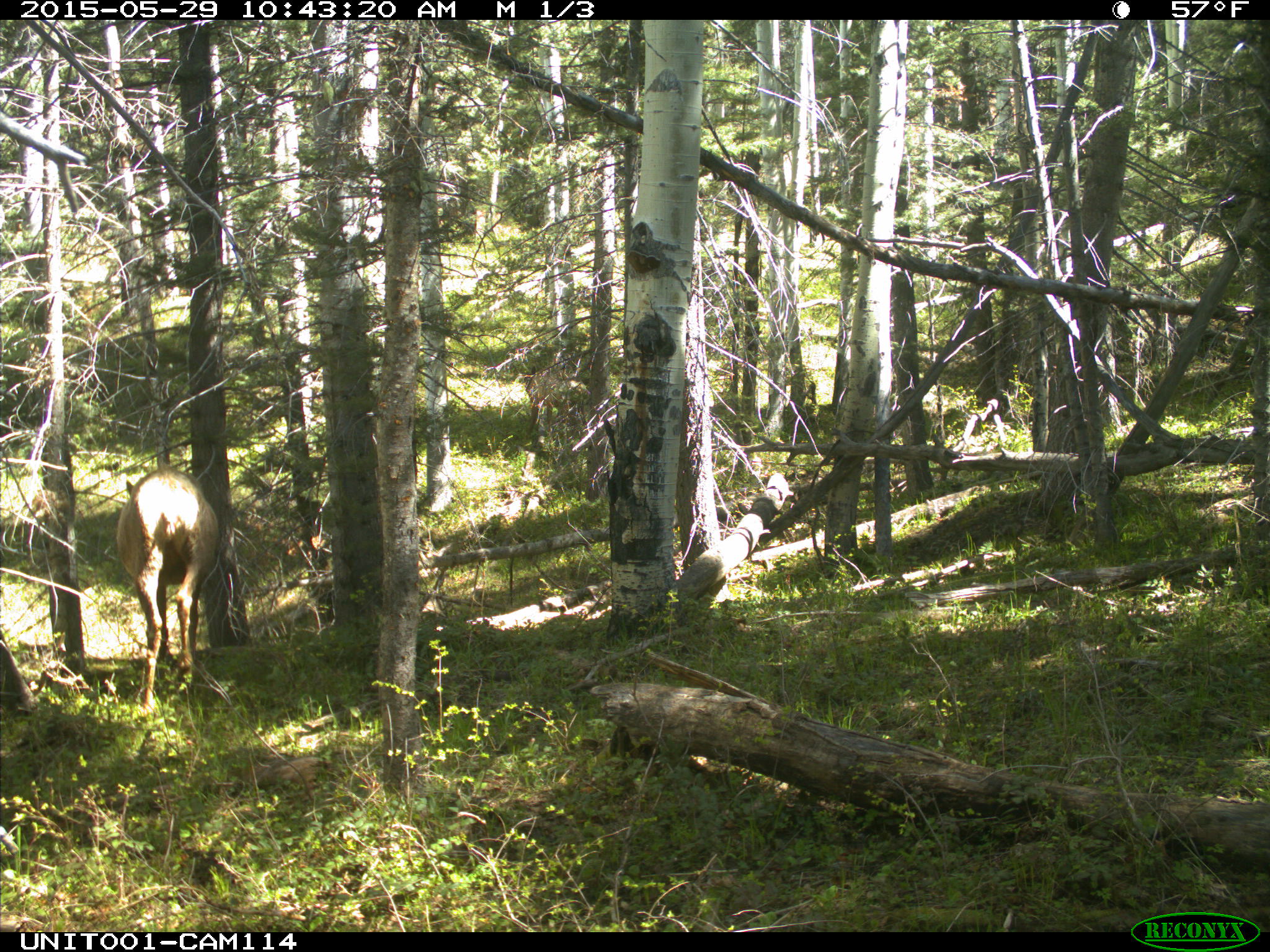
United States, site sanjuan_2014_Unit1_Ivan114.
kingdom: Animalia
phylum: Chordata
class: Mammalia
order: Artiodactyla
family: Cervidae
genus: Cervus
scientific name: Cervus elaphus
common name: red deer